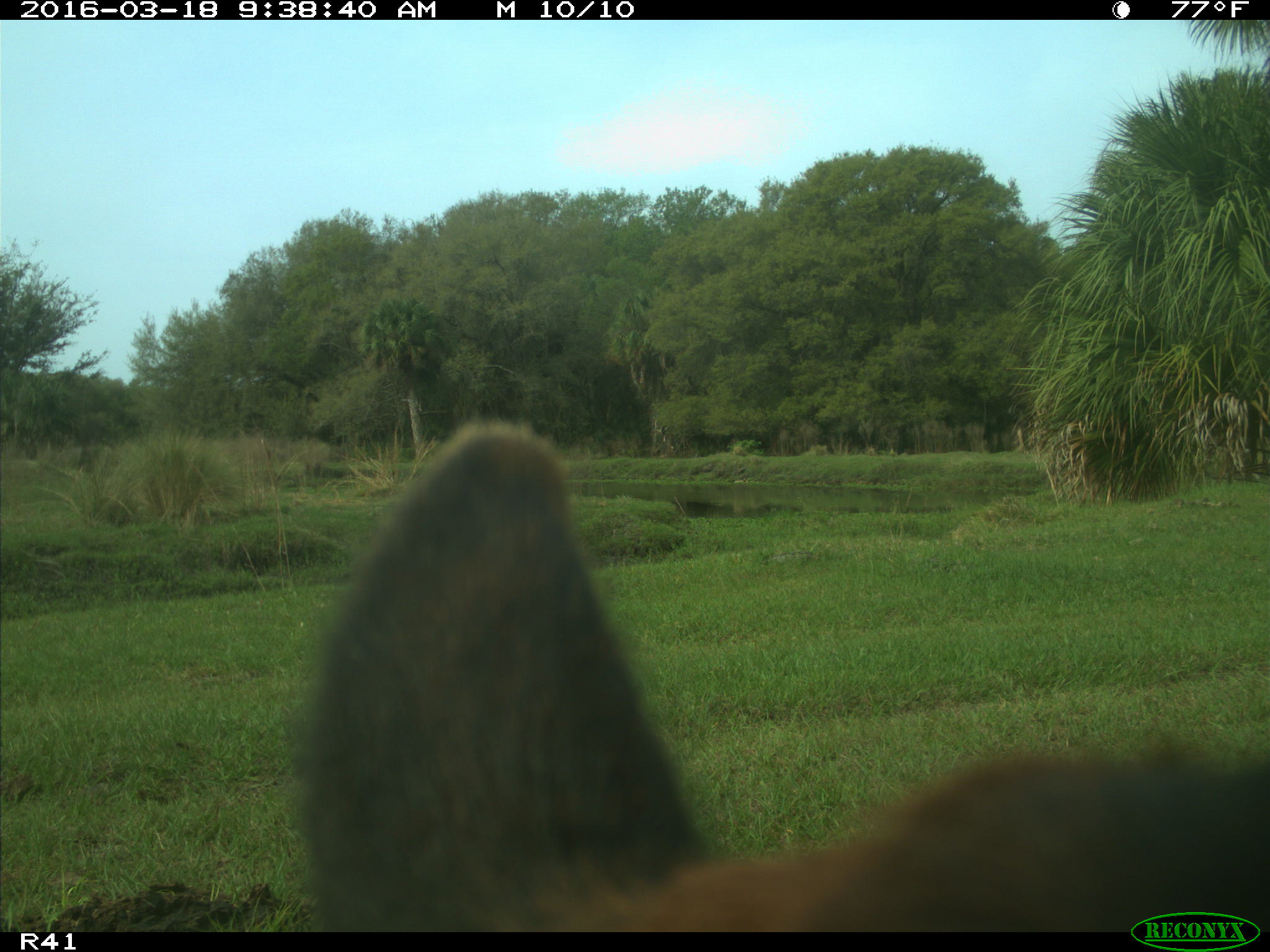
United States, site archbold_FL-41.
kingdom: Animalia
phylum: Chordata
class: Mammalia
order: Artiodactyla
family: Bovidae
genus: Bos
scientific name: Bos taurus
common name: domestic cow